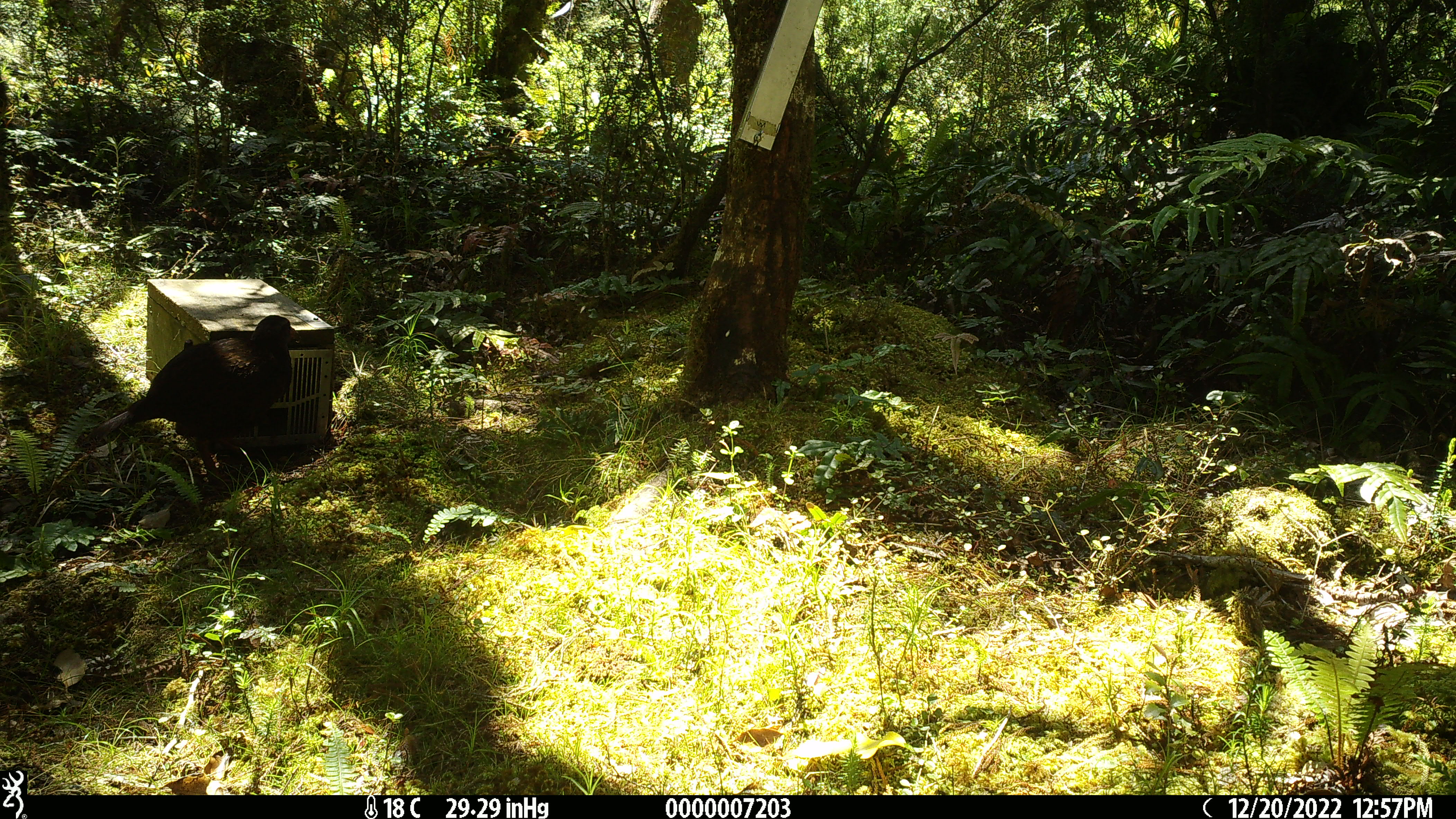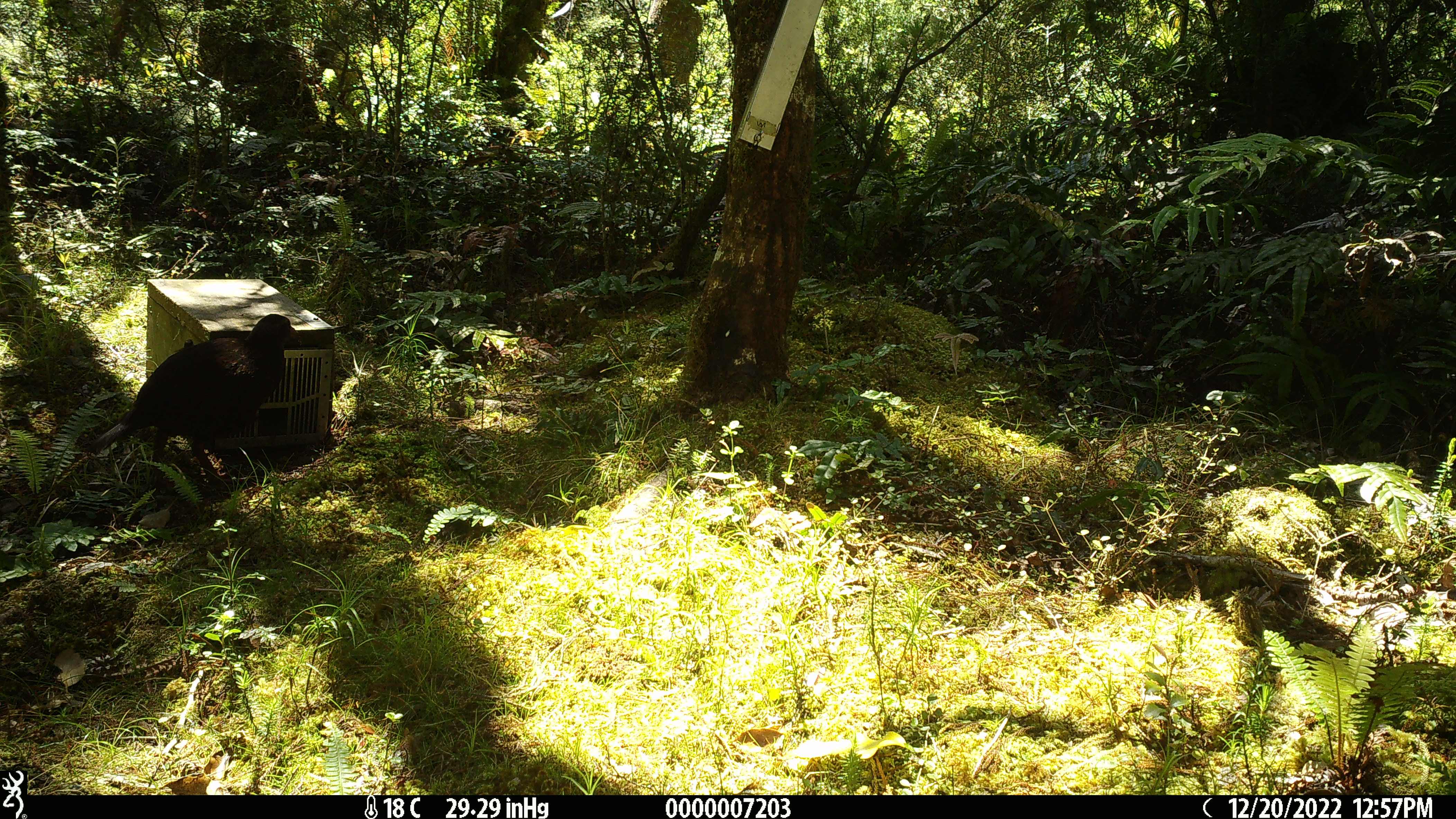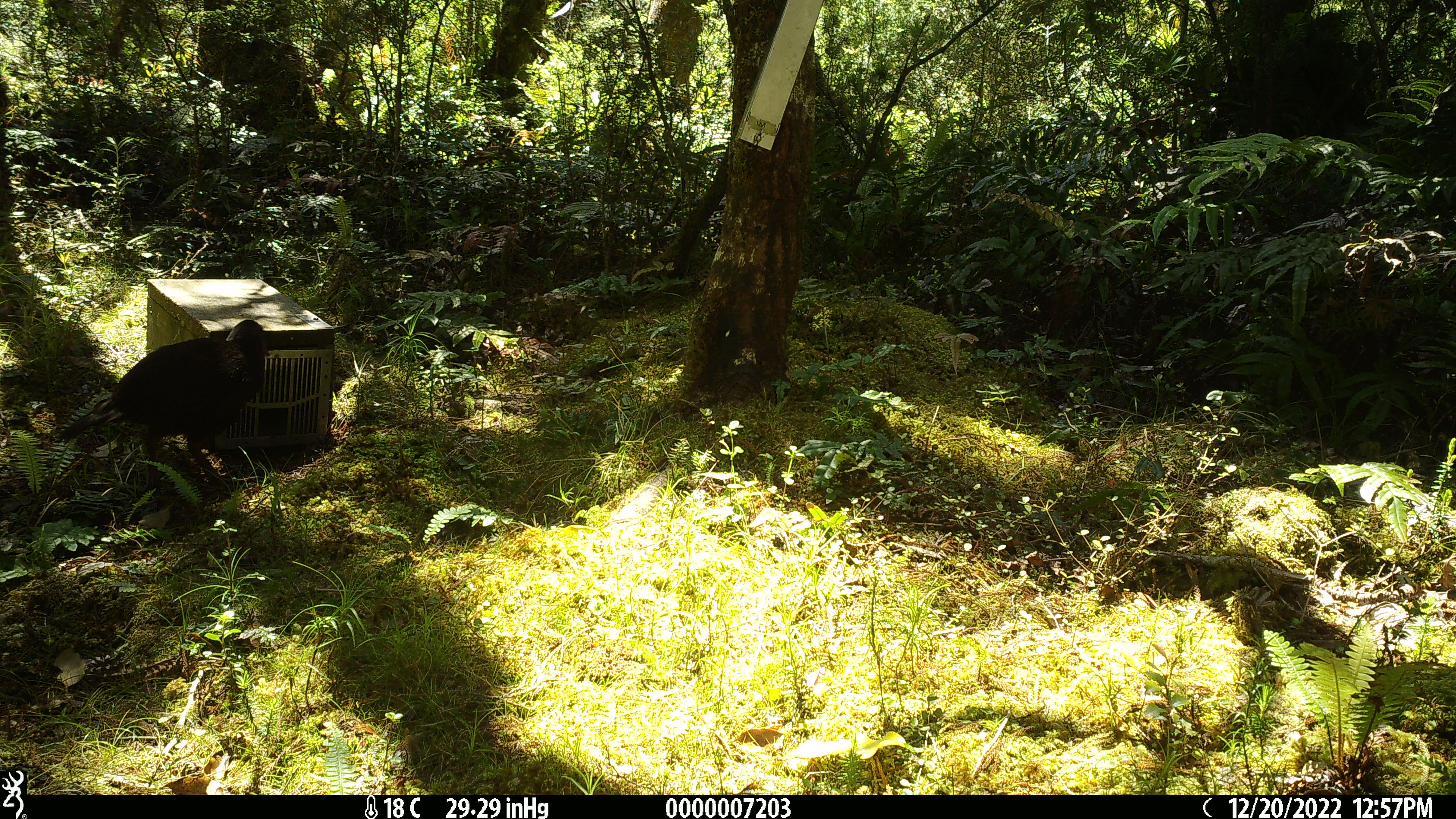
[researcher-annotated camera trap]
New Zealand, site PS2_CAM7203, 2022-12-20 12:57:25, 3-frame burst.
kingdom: Animalia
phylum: Chordata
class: Aves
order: Gruiformes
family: Rallidae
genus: Gallirallus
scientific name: Gallirallus australis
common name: weka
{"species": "weka (Gallirallus australis)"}